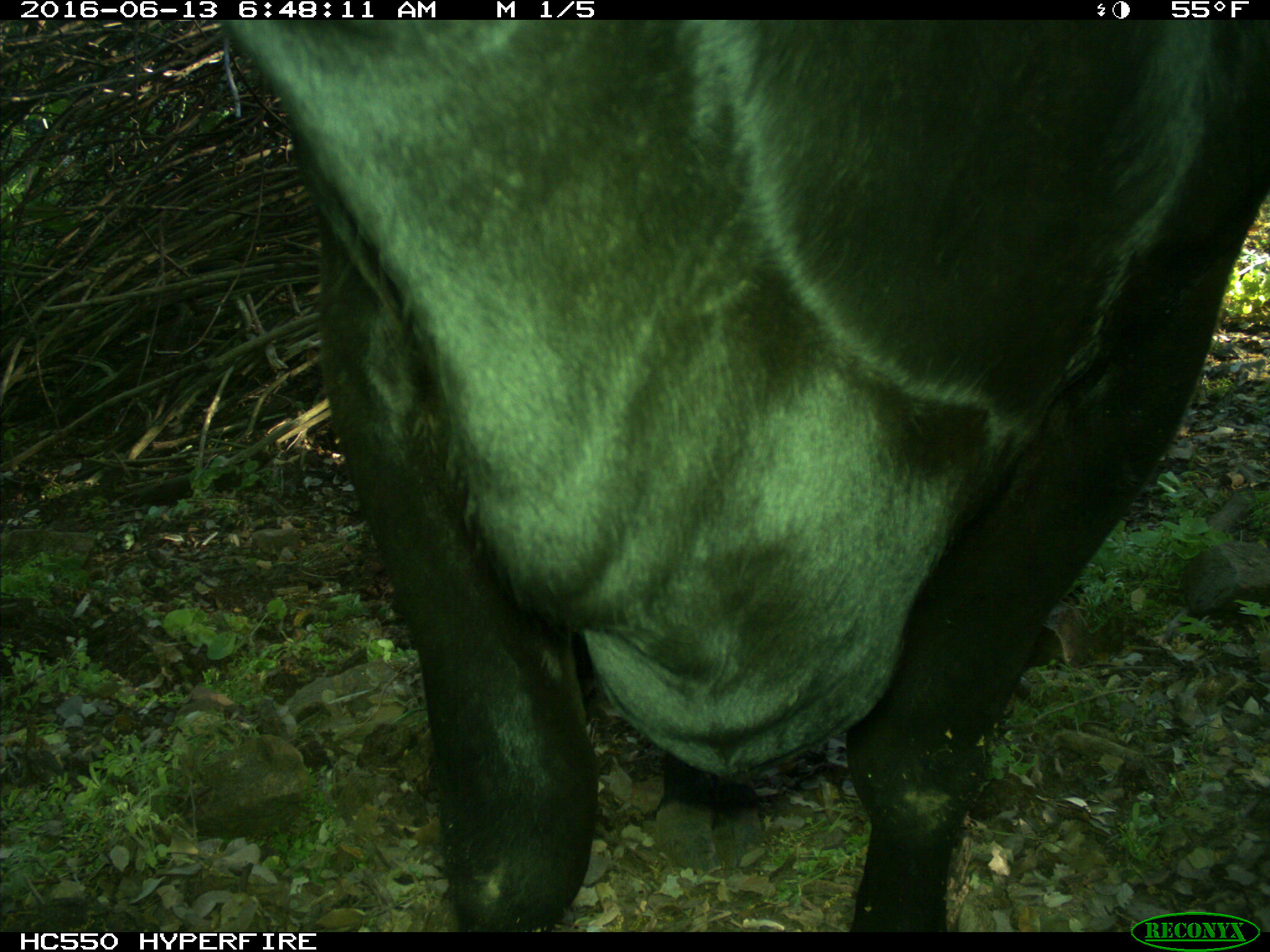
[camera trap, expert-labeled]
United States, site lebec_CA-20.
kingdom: Animalia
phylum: Chordata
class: Mammalia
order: Artiodactyla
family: Bovidae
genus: Bos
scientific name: Bos taurus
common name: domestic cow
Bos taurus (domestic cow).